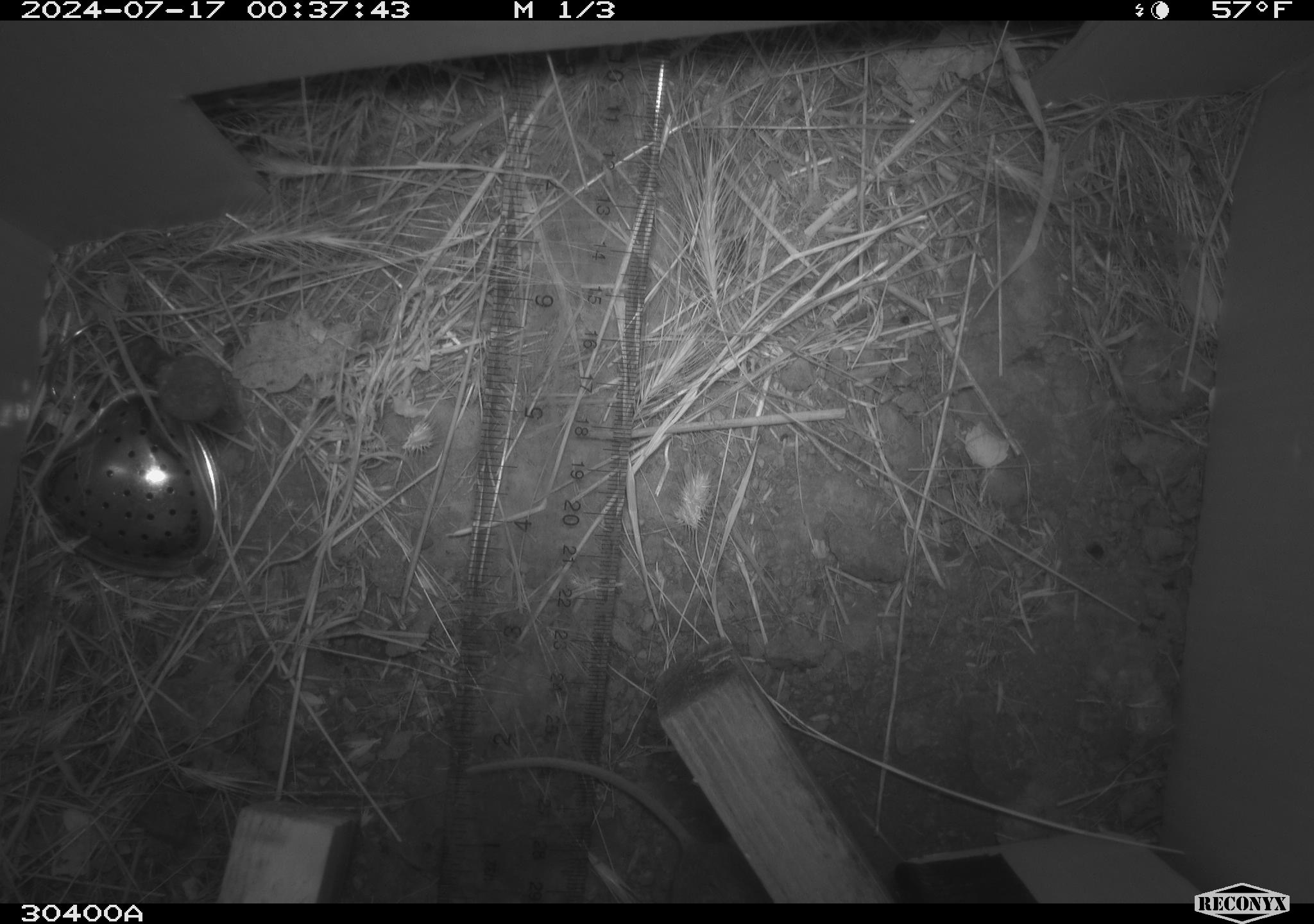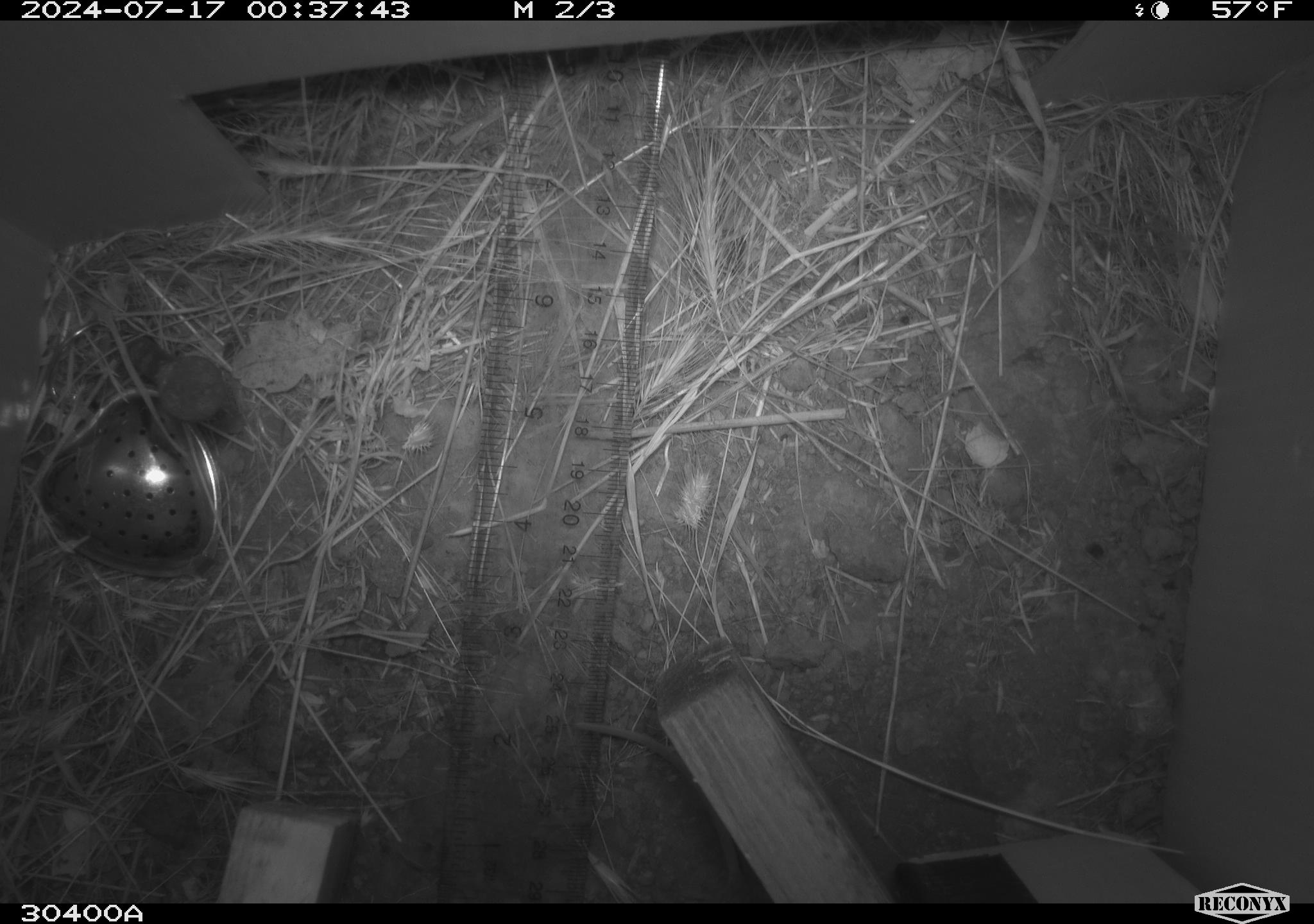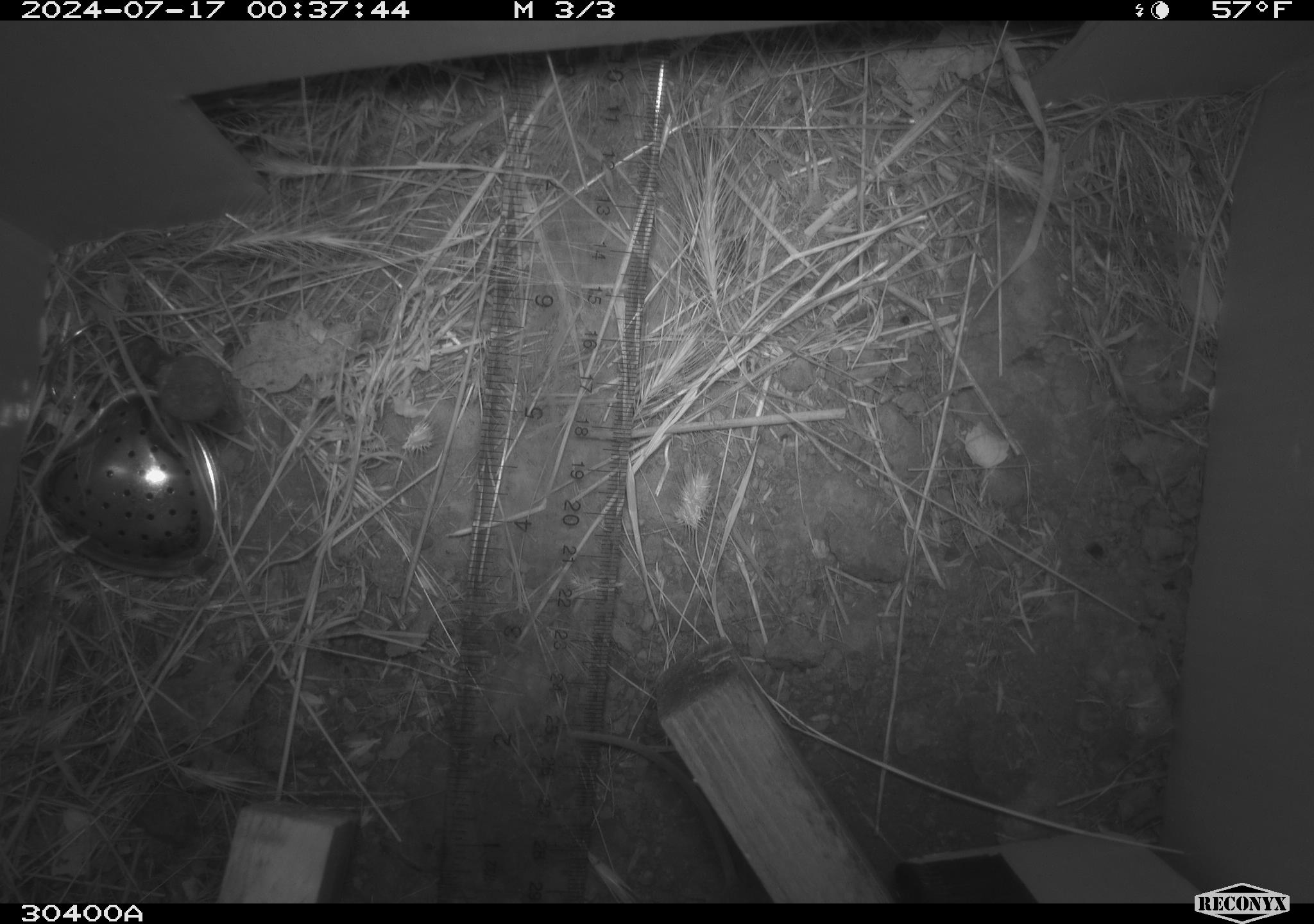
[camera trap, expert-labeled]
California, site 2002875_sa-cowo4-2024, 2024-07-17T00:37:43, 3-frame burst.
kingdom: Animalia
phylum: Chordata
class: Mammalia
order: Rodentia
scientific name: Rodentia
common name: mouse species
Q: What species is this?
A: Mouse species (Rodentia).